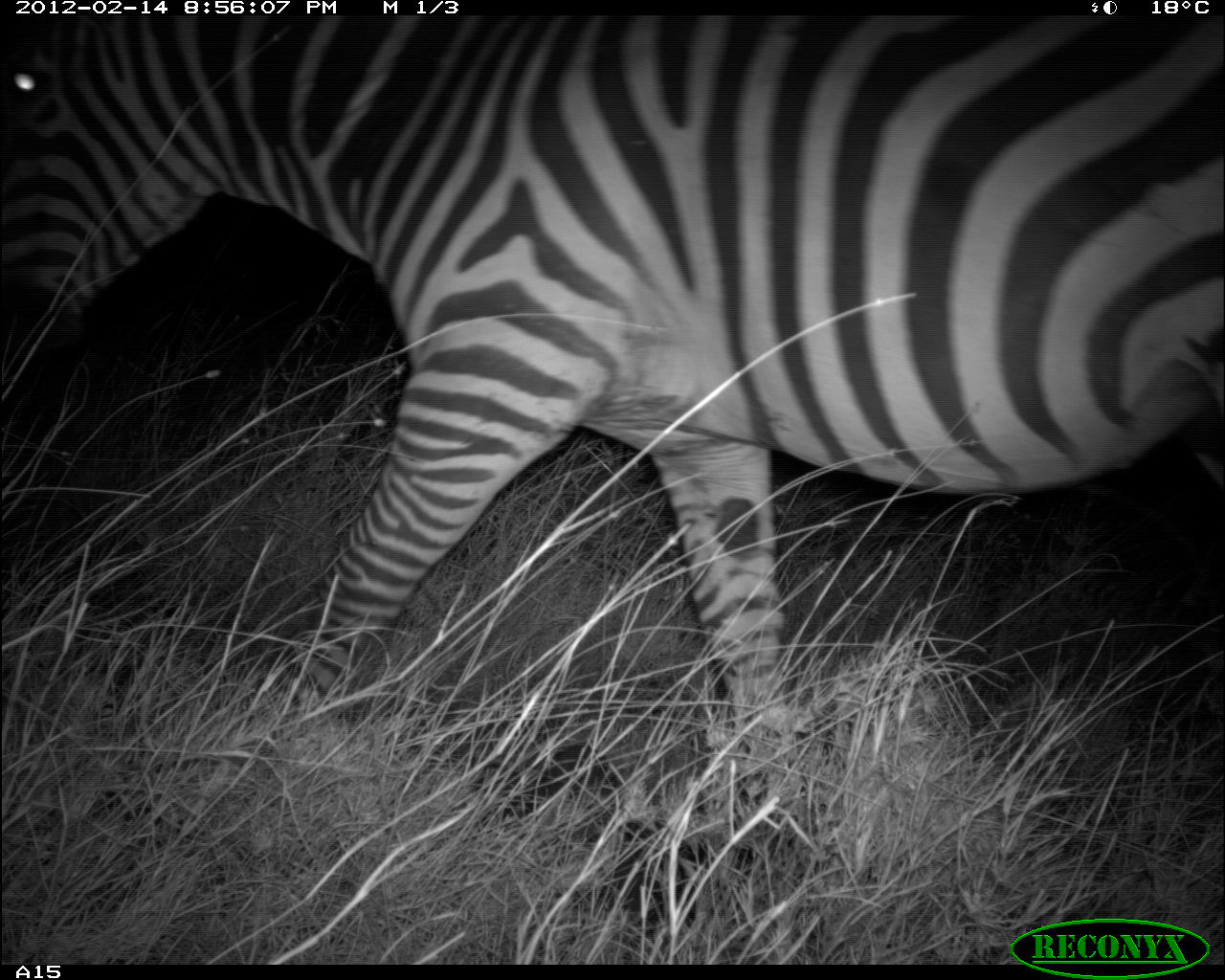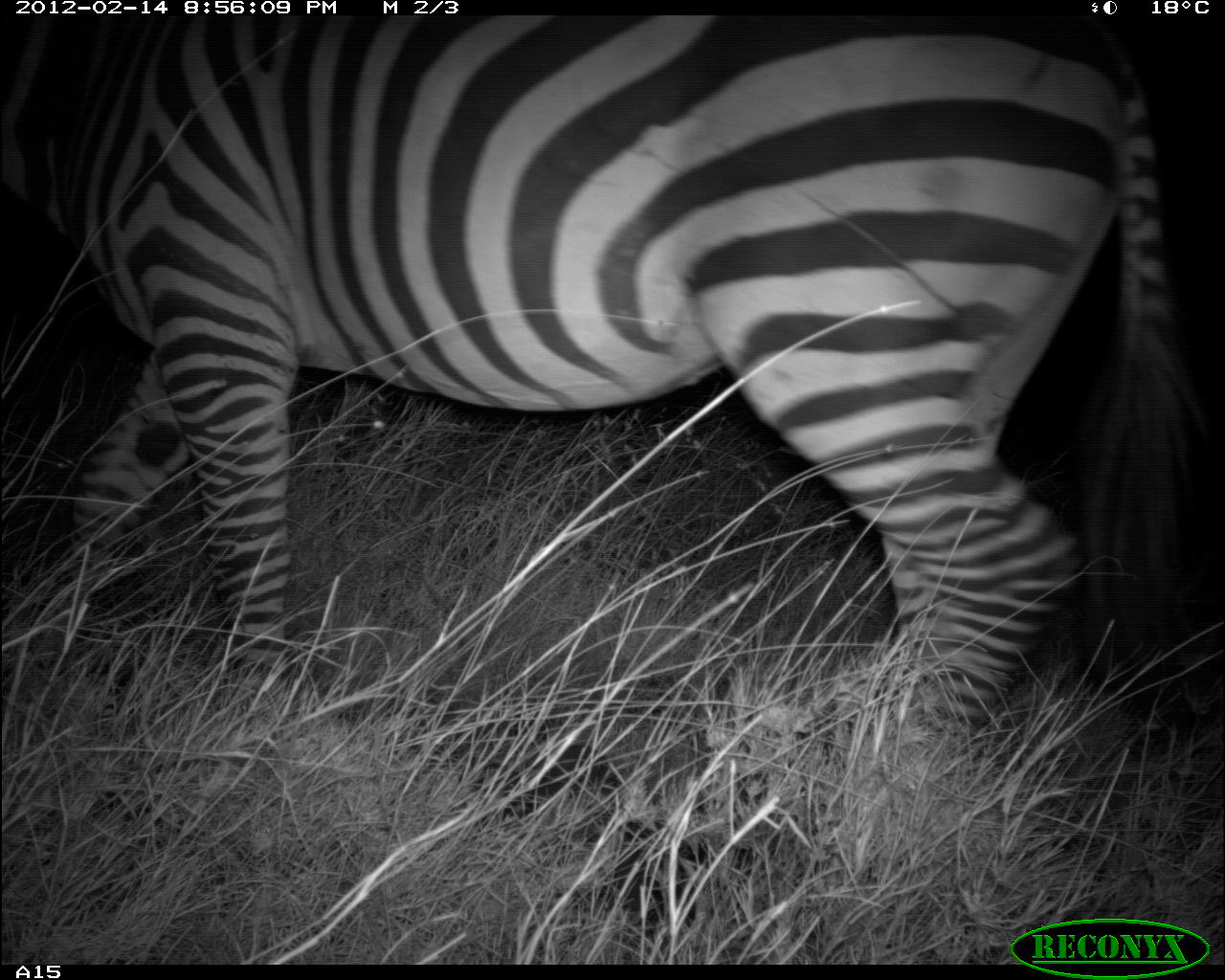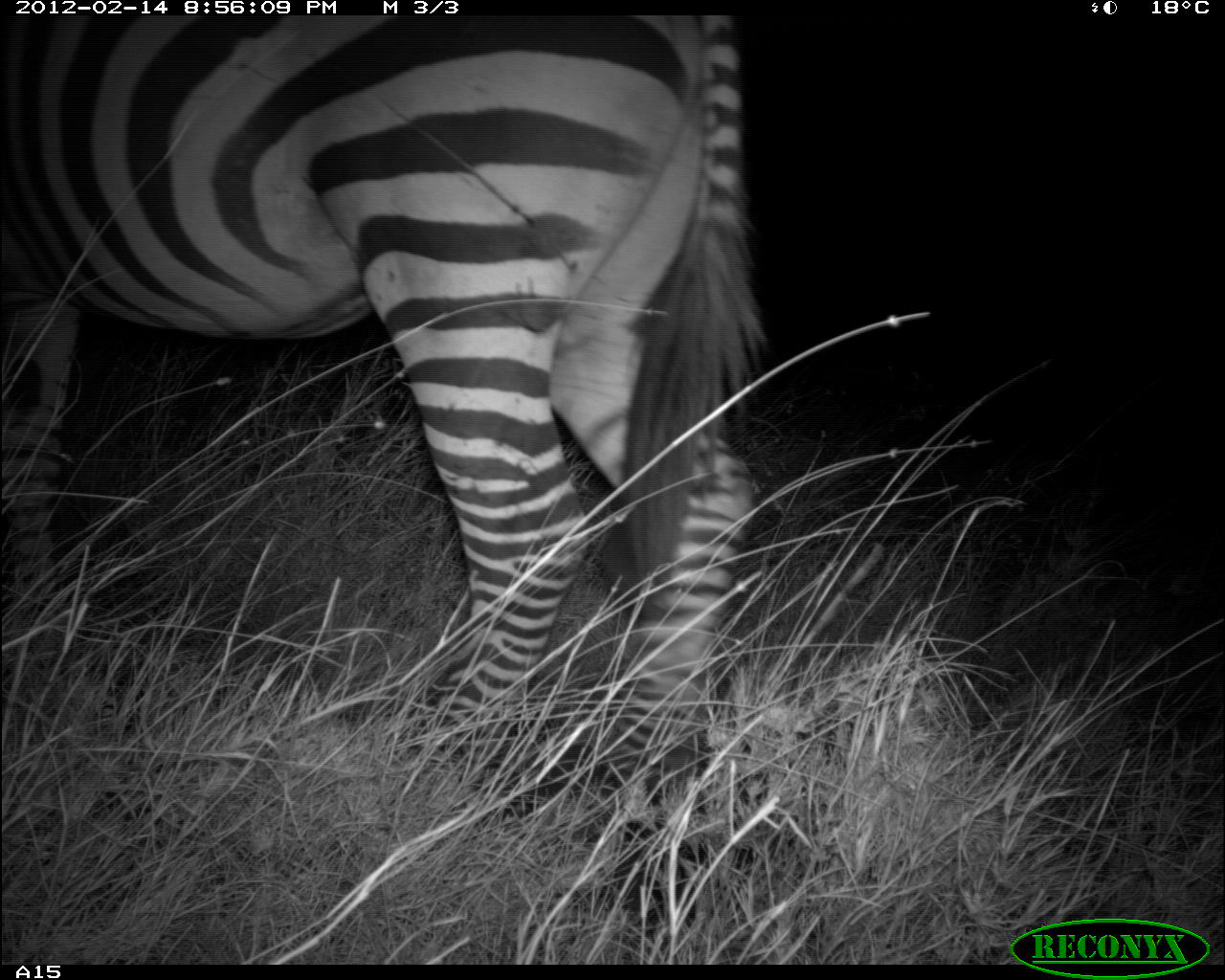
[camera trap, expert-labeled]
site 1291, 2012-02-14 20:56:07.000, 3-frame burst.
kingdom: Animalia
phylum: Chordata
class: Mammalia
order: Perissodactyla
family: Equidae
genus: Equus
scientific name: Equus quagga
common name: plains zebra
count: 1